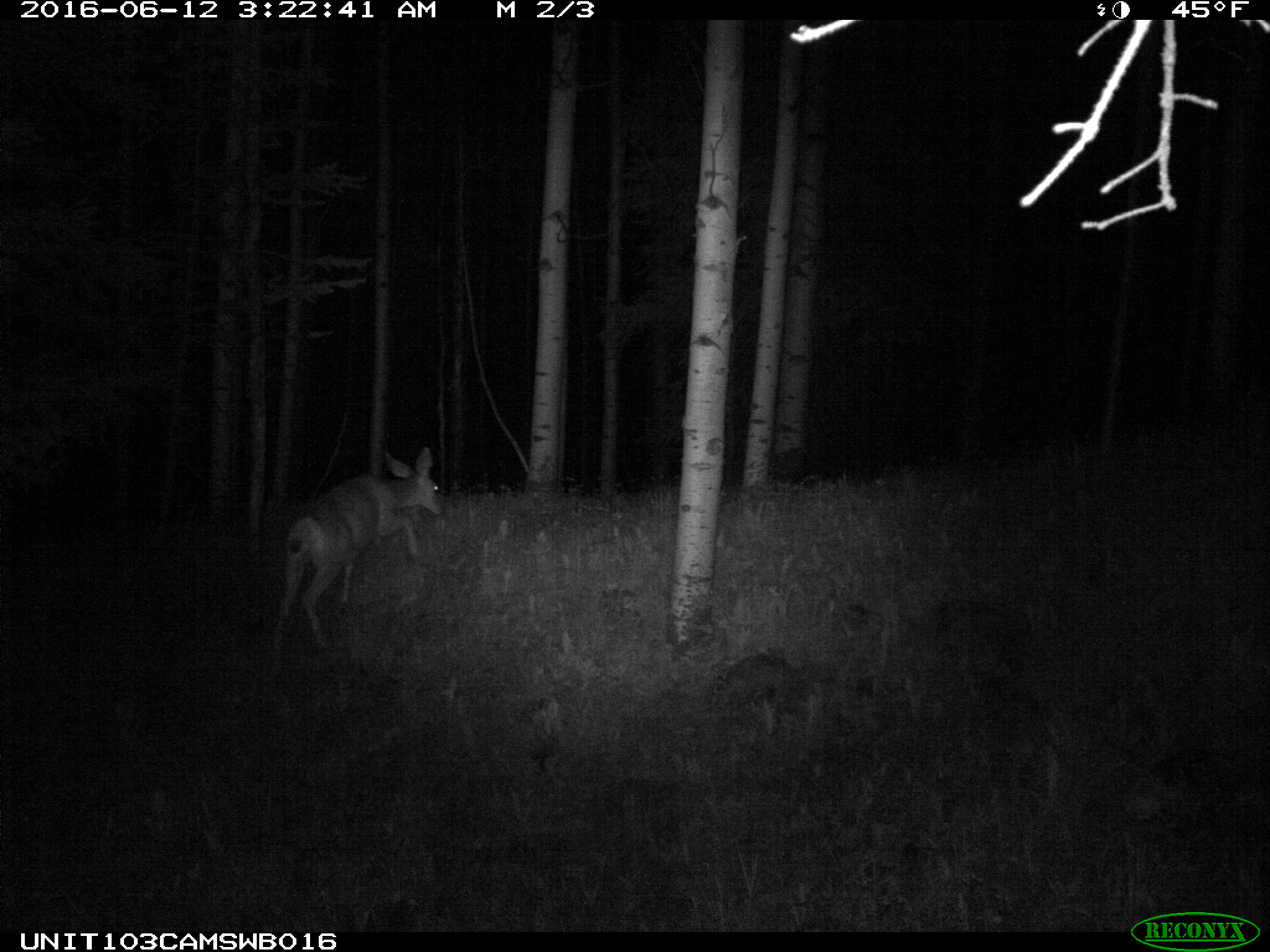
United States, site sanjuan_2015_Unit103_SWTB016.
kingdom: Animalia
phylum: Chordata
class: Mammalia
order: Artiodactyla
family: Cervidae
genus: Odocoileus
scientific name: Odocoileus hemionus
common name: mule deer